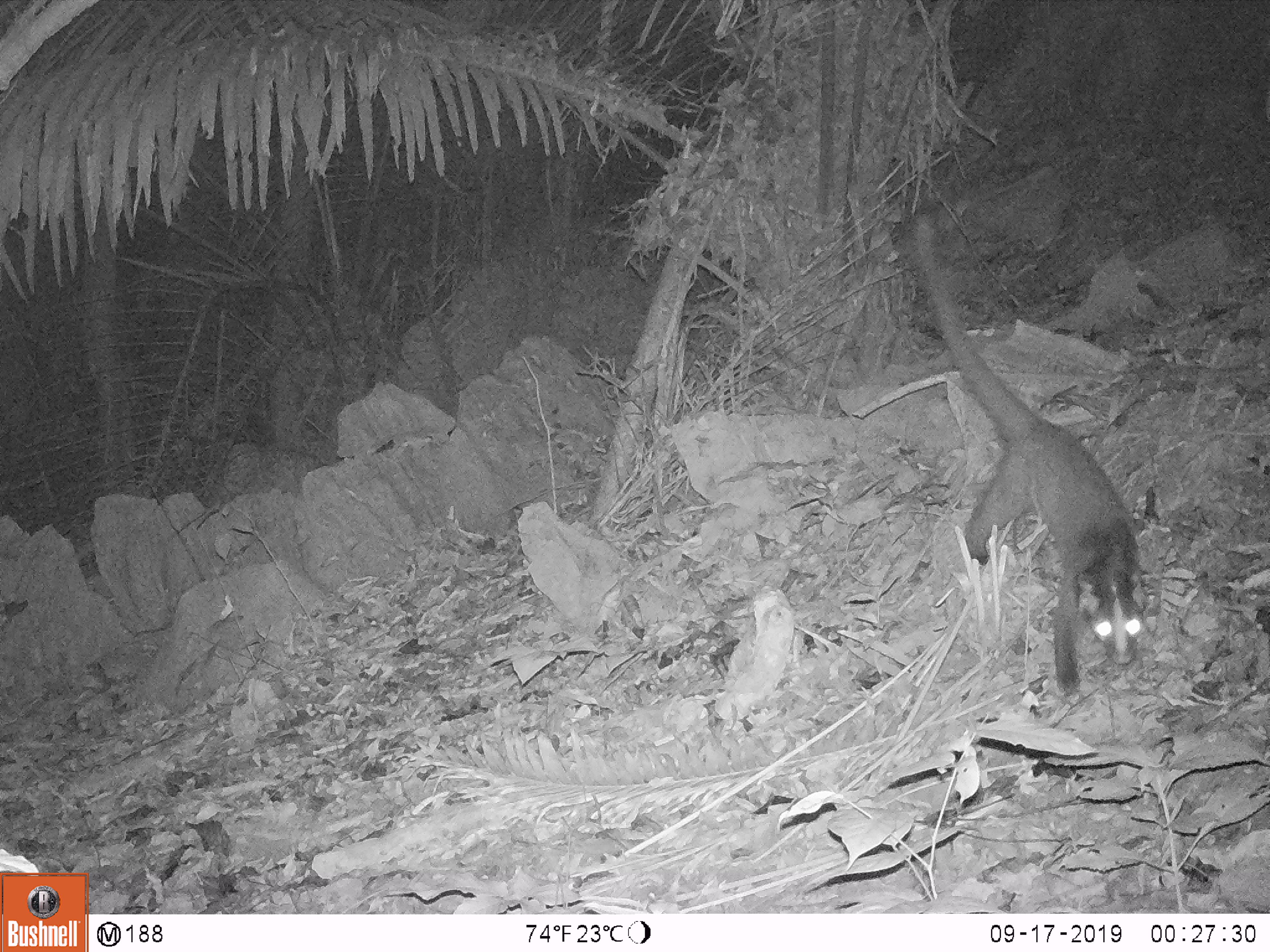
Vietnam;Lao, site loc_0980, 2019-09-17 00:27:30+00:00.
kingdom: Animalia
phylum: Chordata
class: Mammalia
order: Carnivora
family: Viverridae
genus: Paguma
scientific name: Paguma larvata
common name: masked palm civet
Masked palm civet (Paguma larvata). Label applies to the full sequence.